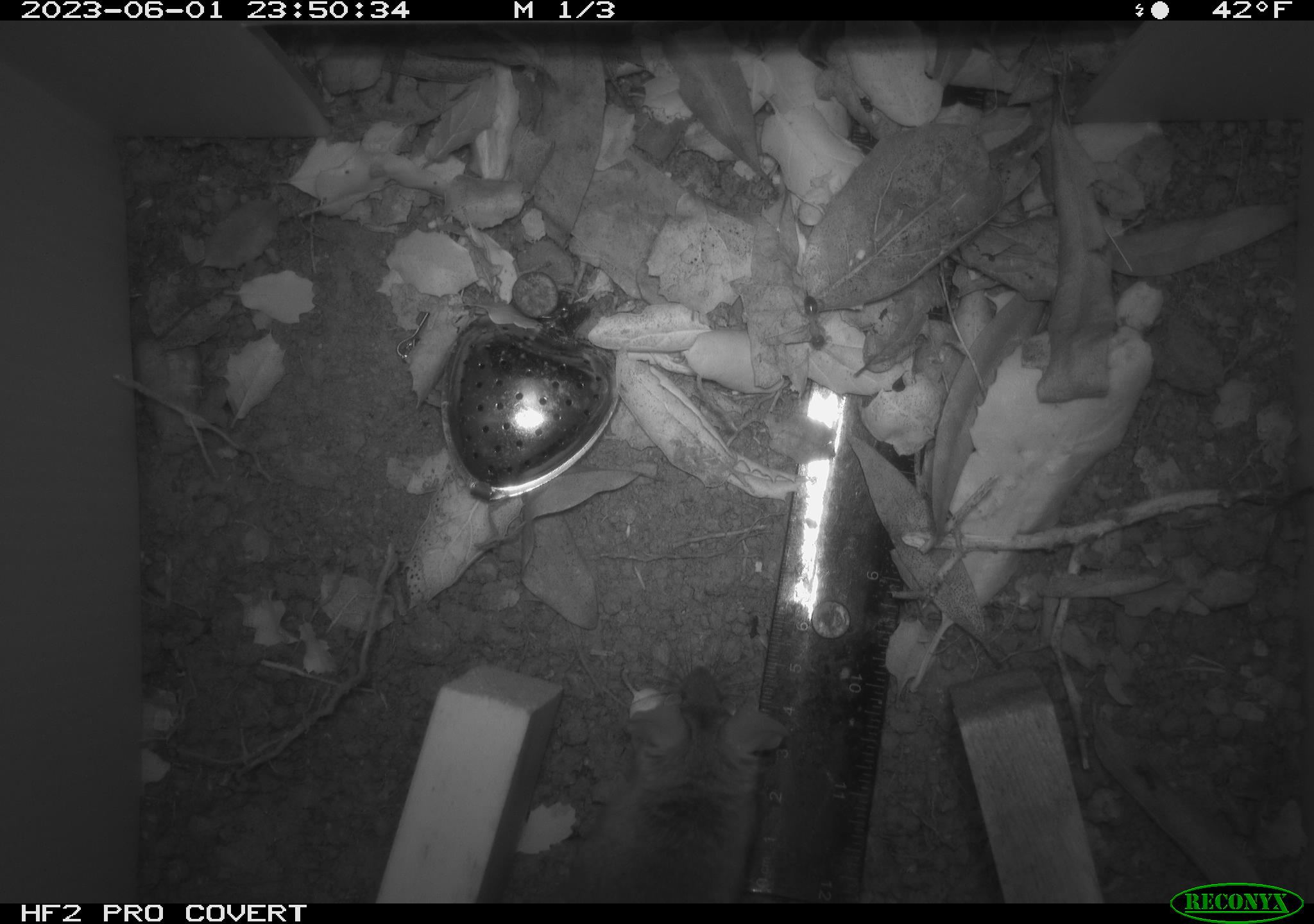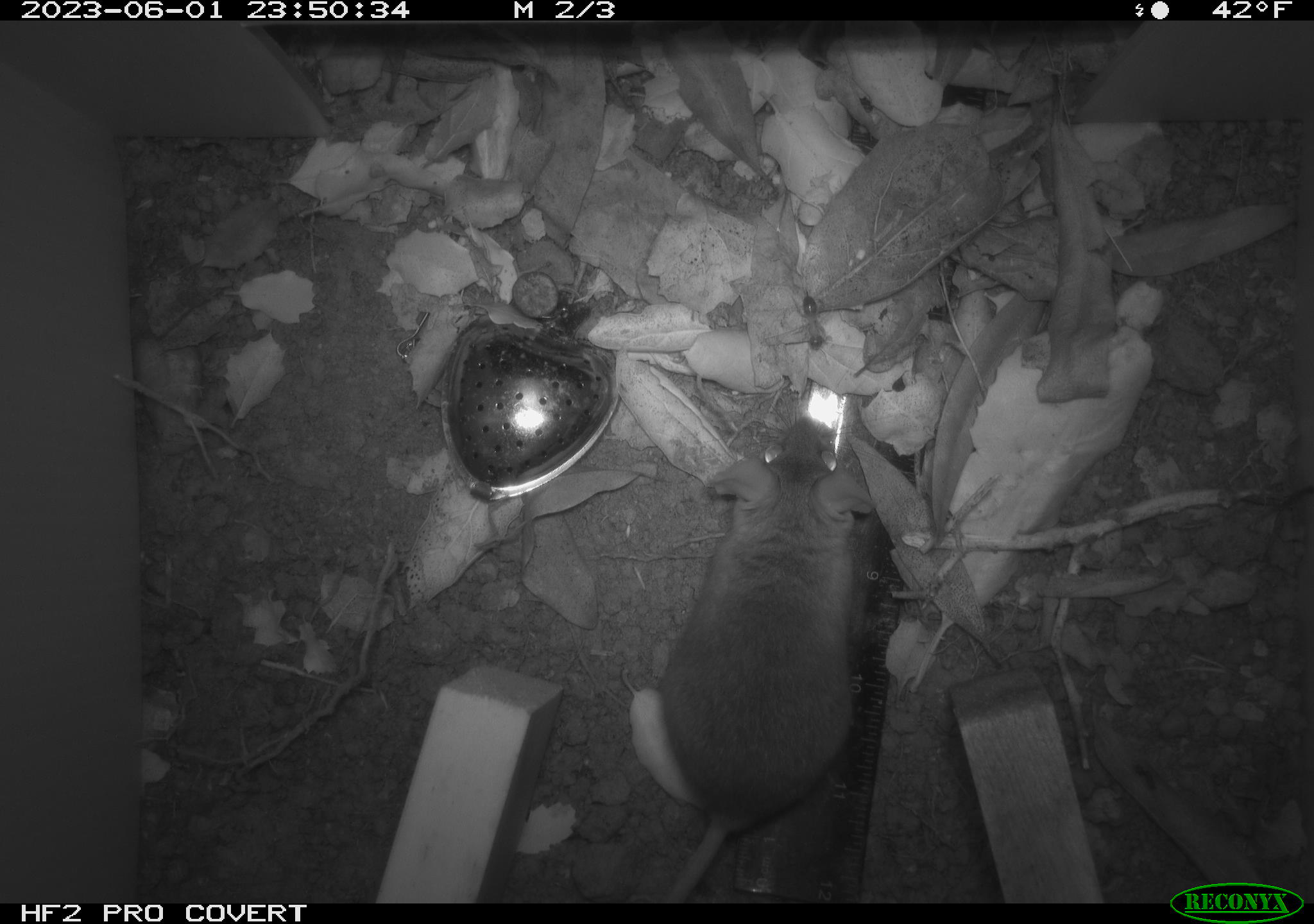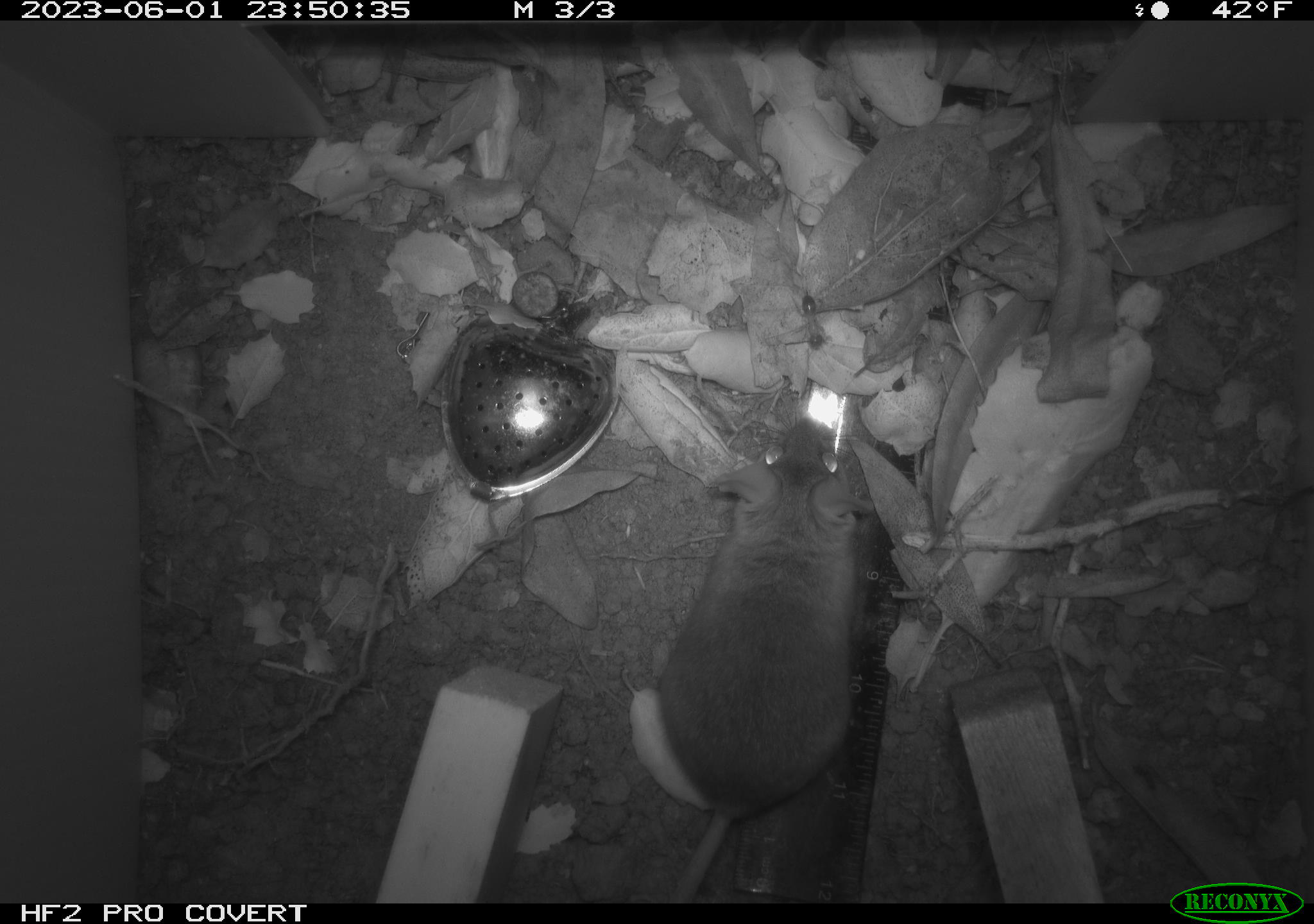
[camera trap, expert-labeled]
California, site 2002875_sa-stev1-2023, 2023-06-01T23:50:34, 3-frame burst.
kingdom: Animalia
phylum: Chordata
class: Mammalia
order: Rodentia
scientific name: Rodentia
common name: mouse species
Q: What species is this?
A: Mouse species (Rodentia).